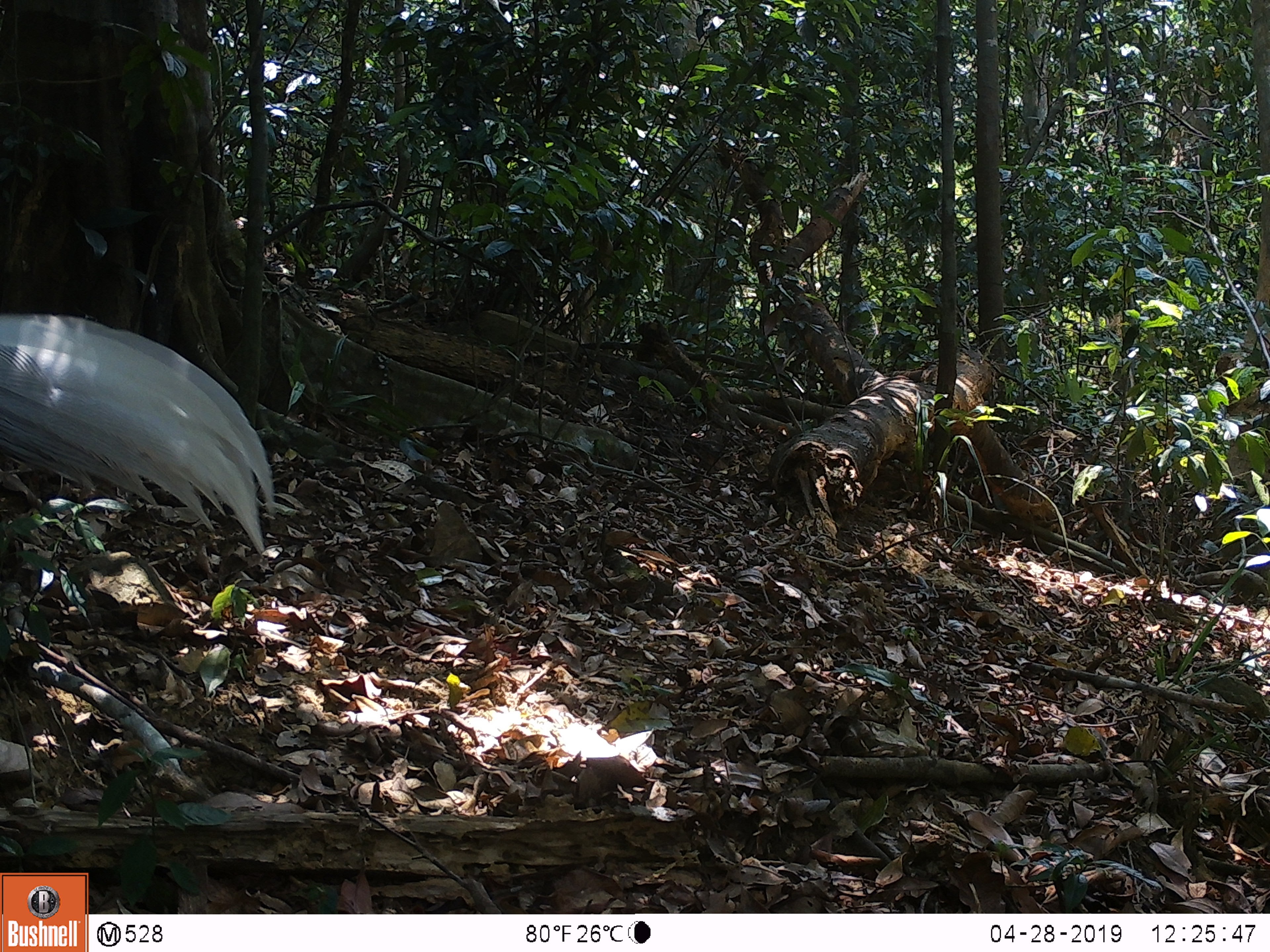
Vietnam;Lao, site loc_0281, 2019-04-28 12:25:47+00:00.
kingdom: Animalia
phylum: Chordata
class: Aves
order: Galliformes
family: Phasianidae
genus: Lophura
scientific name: Lophura nycthemera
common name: silver pheasant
Silver pheasant (Lophura nycthemera). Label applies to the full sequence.